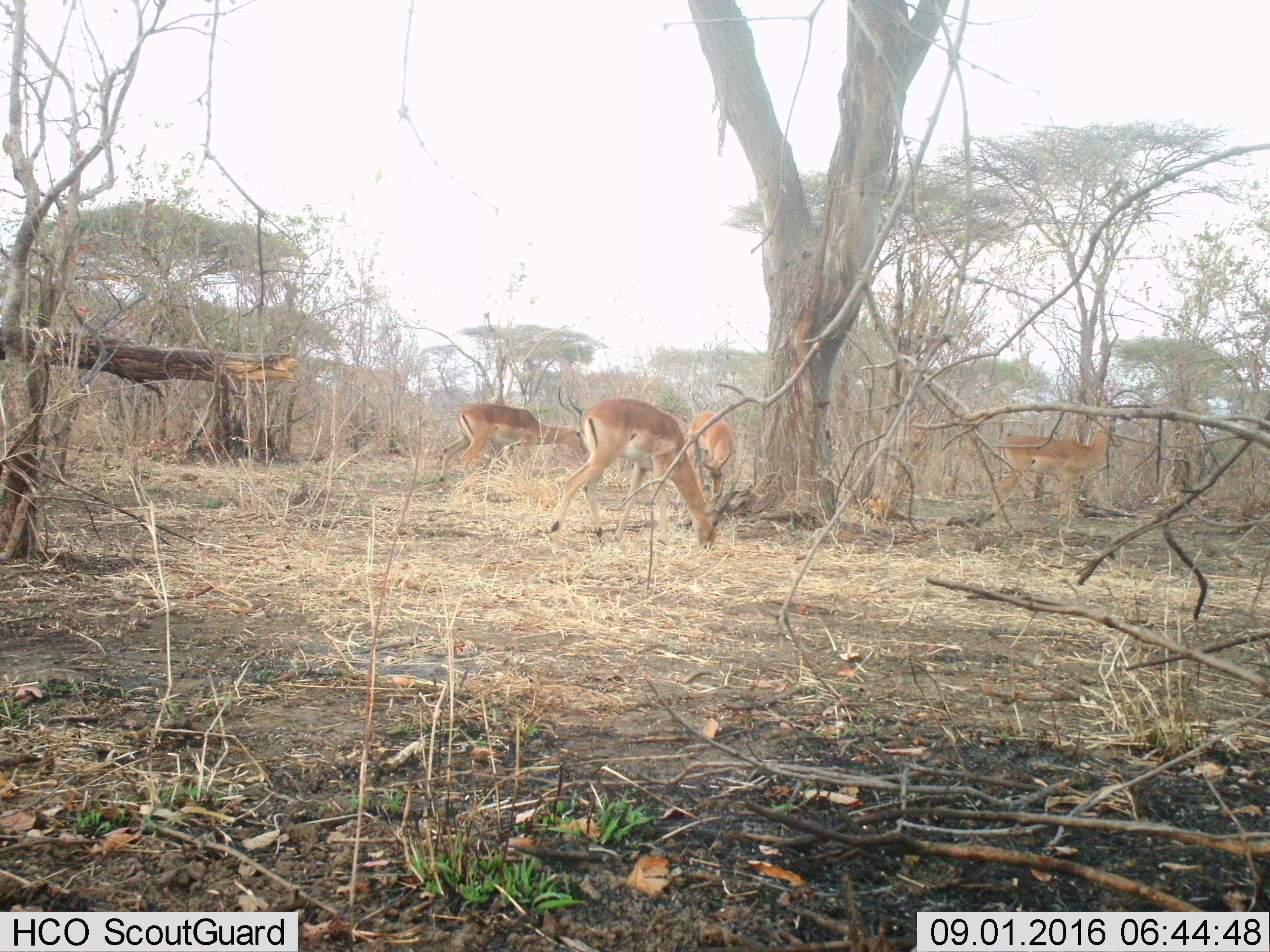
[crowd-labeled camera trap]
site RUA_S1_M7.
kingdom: Animalia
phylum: Chordata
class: Mammalia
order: Artiodactyla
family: Bovidae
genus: Aepyceros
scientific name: Aepyceros melampus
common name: impala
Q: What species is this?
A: Impala (Aepyceros melampus).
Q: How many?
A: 4.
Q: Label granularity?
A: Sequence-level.